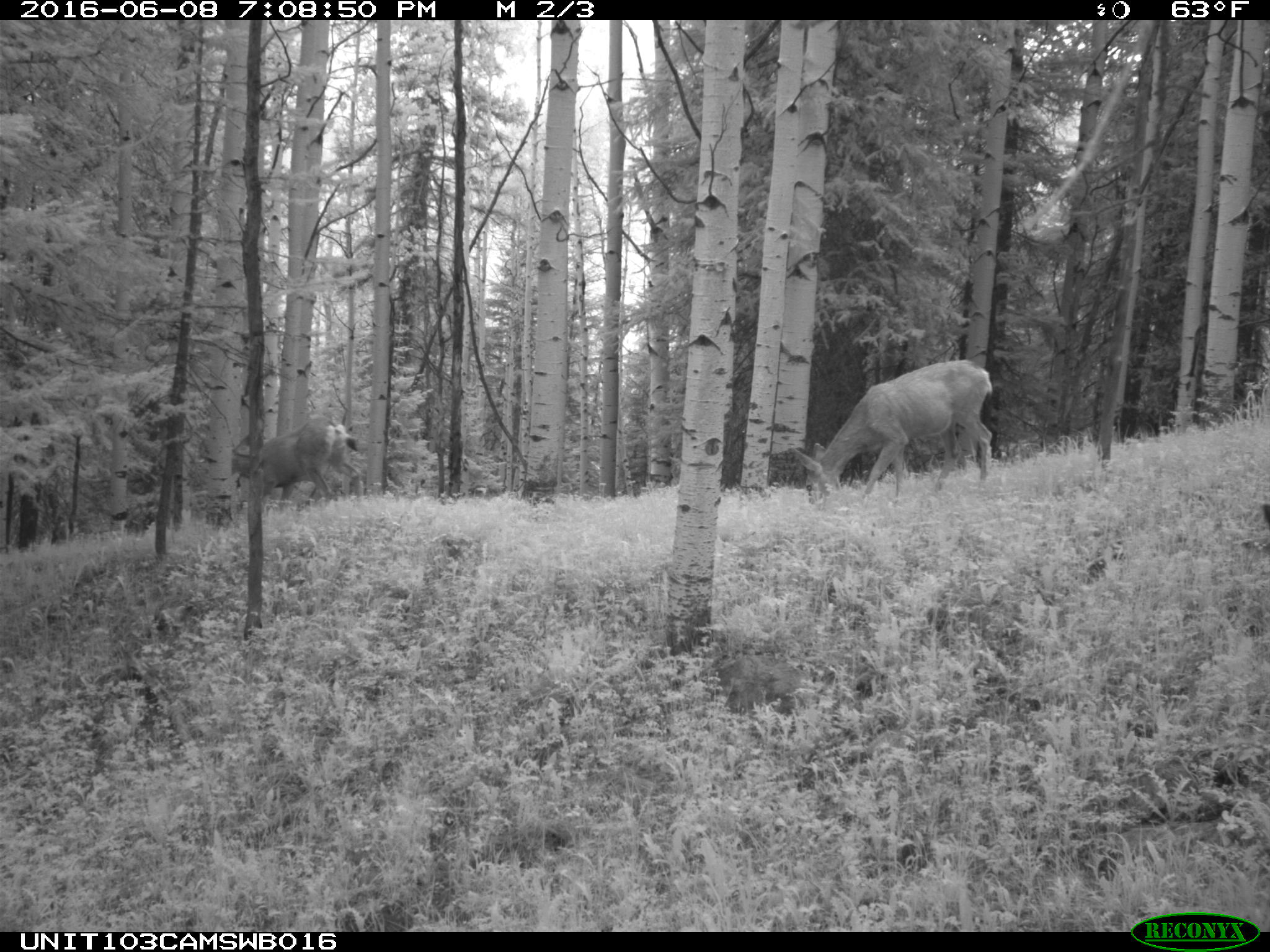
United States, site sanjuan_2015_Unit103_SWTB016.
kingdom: Animalia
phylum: Chordata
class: Mammalia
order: Artiodactyla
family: Cervidae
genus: Odocoileus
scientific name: Odocoileus hemionus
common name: mule deer